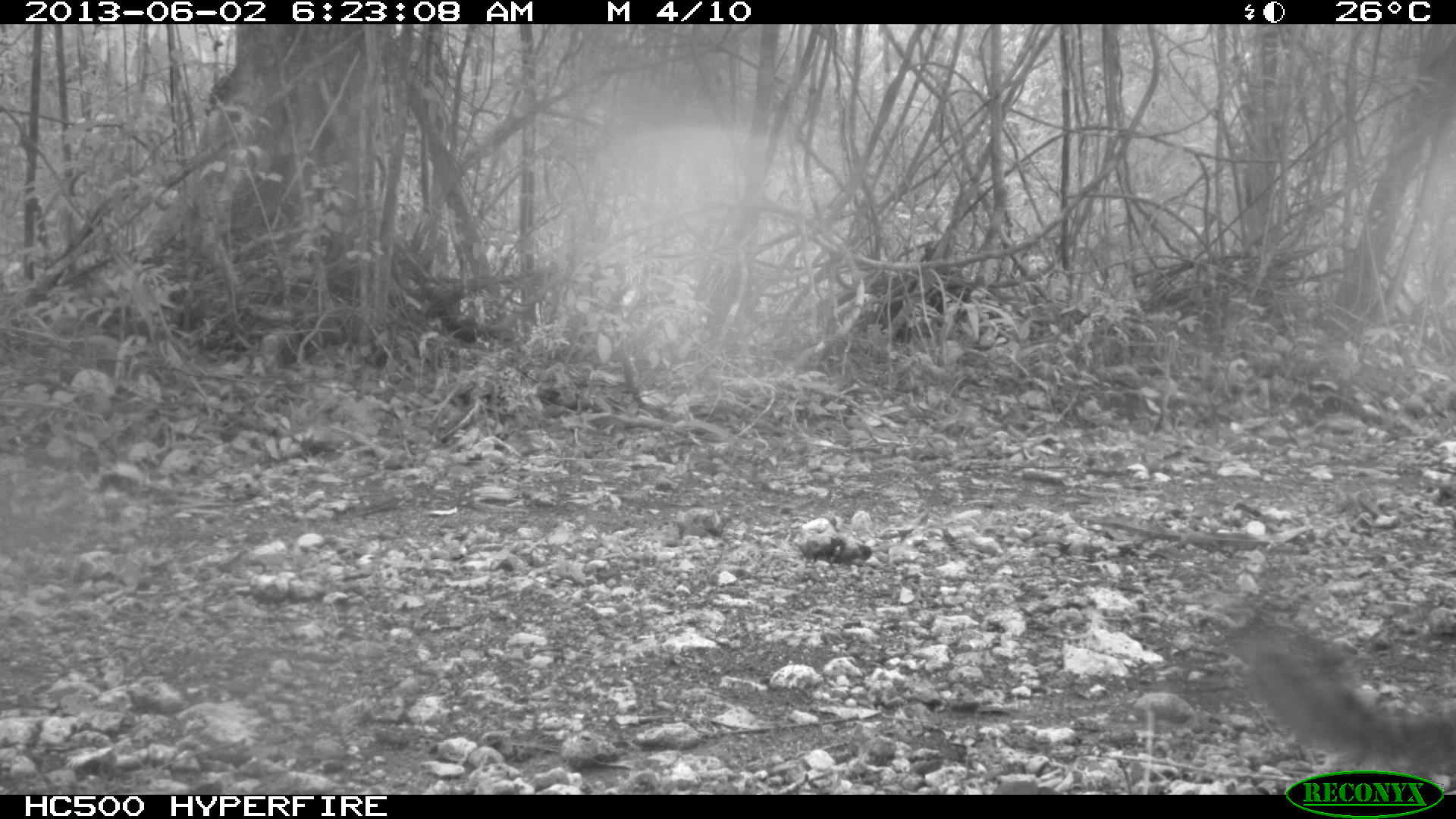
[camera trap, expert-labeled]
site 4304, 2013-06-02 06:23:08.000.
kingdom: Animalia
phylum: Chordata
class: Mammalia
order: Carnivora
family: Canidae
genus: Urocyon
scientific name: Urocyon cinereoargenteus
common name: gray fox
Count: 1.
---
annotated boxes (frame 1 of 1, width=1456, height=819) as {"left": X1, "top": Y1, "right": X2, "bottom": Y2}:
urocyon cinereoargenteus: {"left": 1240, "top": 625, "right": 1454, "bottom": 793}